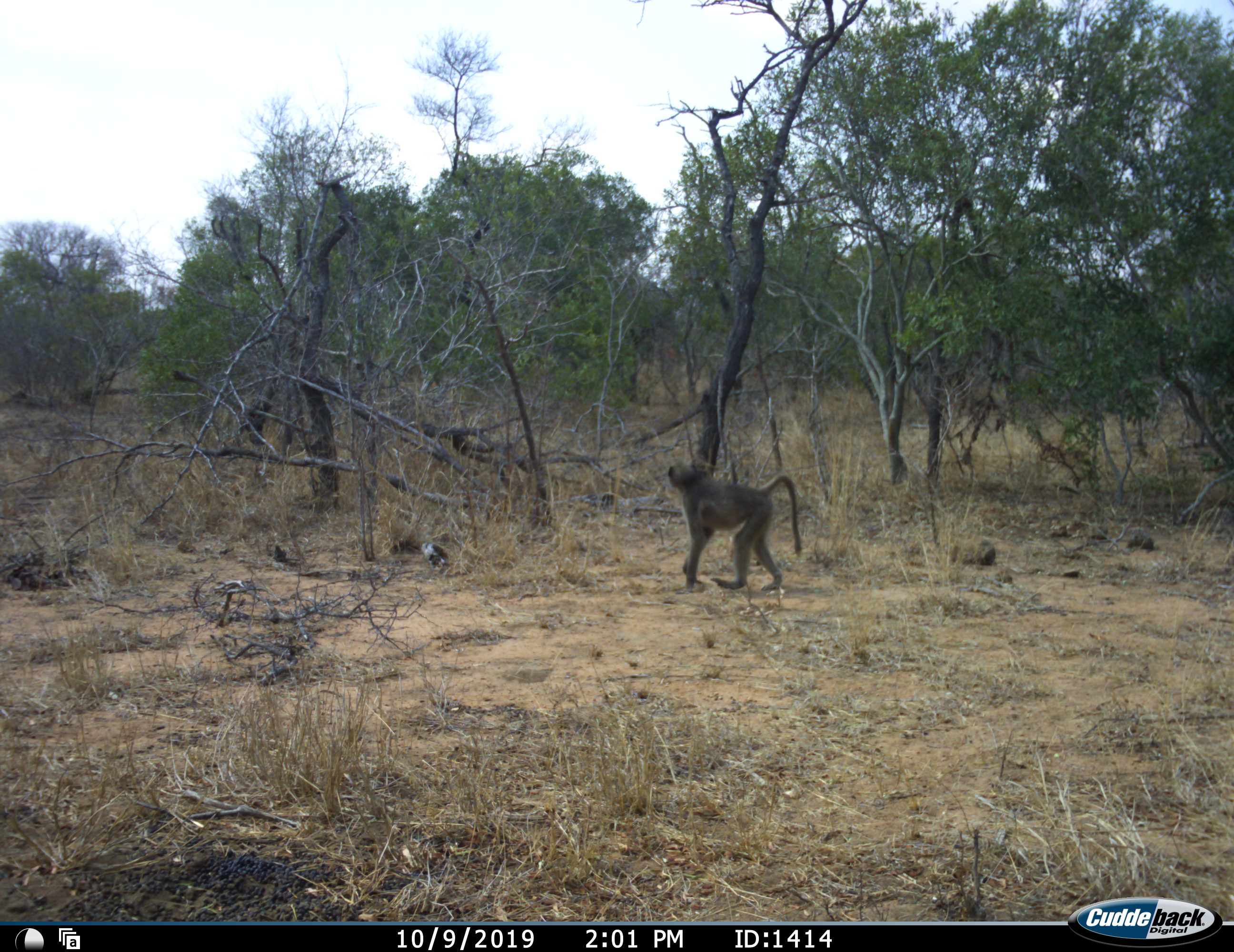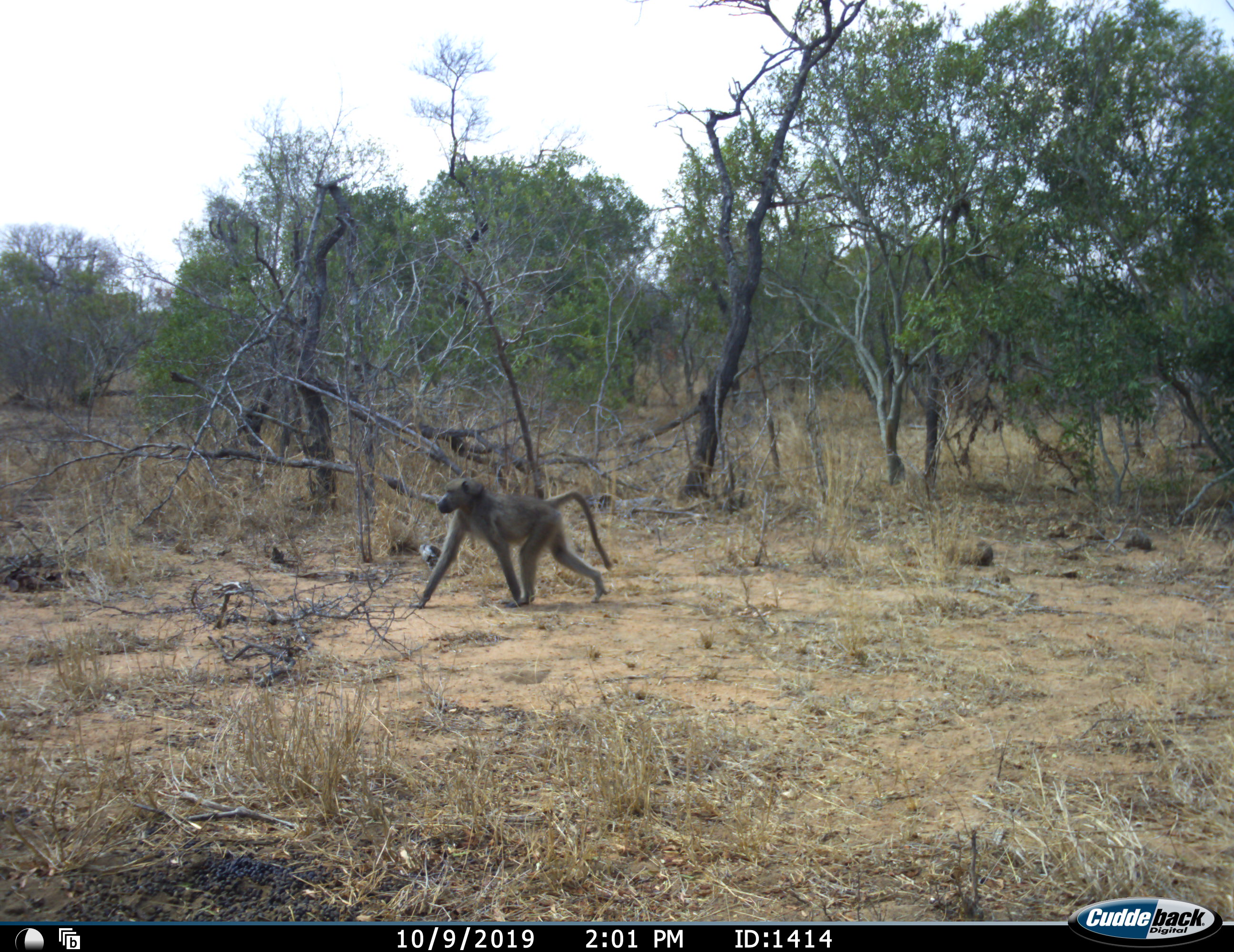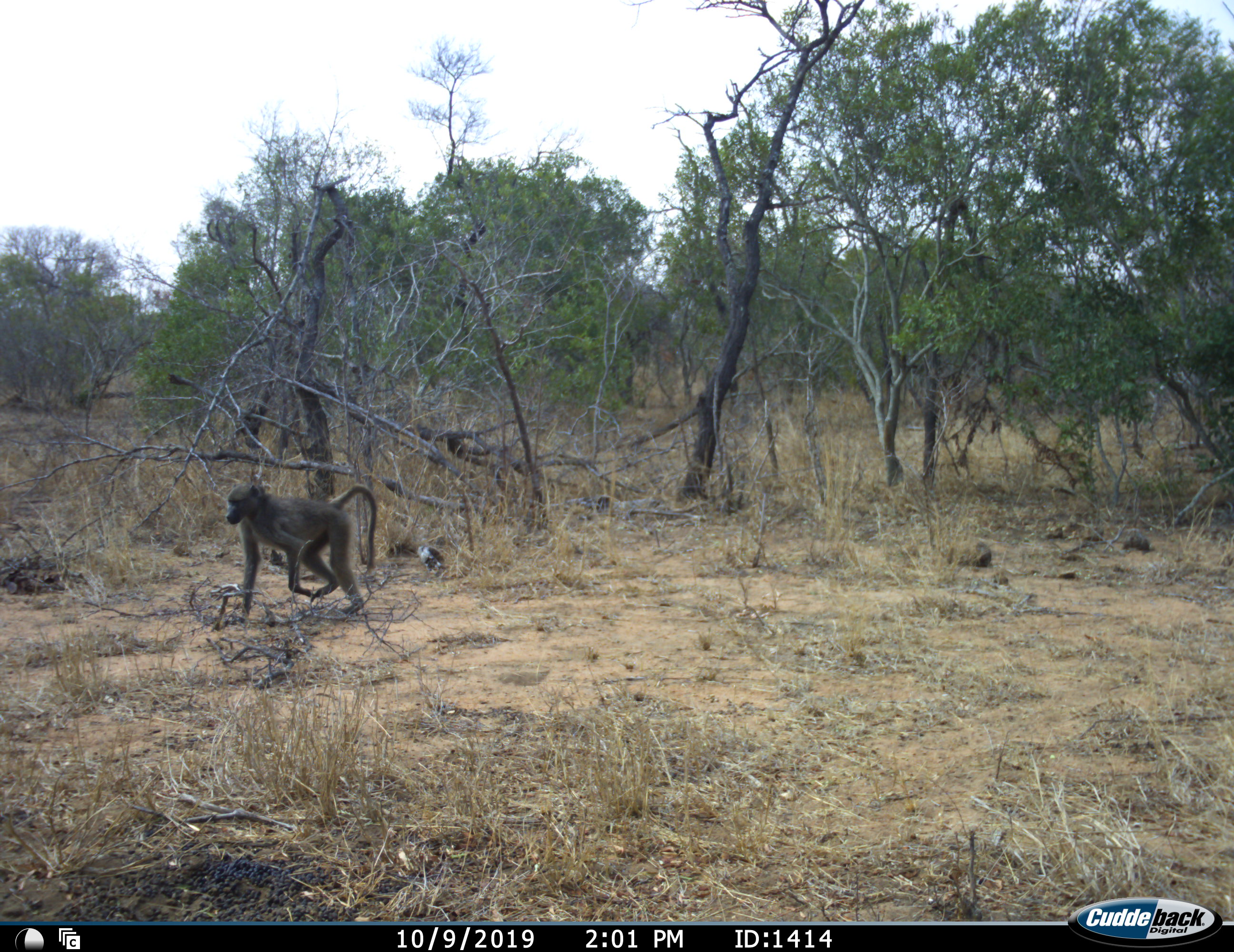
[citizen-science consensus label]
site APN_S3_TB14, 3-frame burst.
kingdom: Animalia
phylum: Chordata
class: Mammalia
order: Primates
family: Cercopithecidae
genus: Papio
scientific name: Papio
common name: baboon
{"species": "baboon (Papio)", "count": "1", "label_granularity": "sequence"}